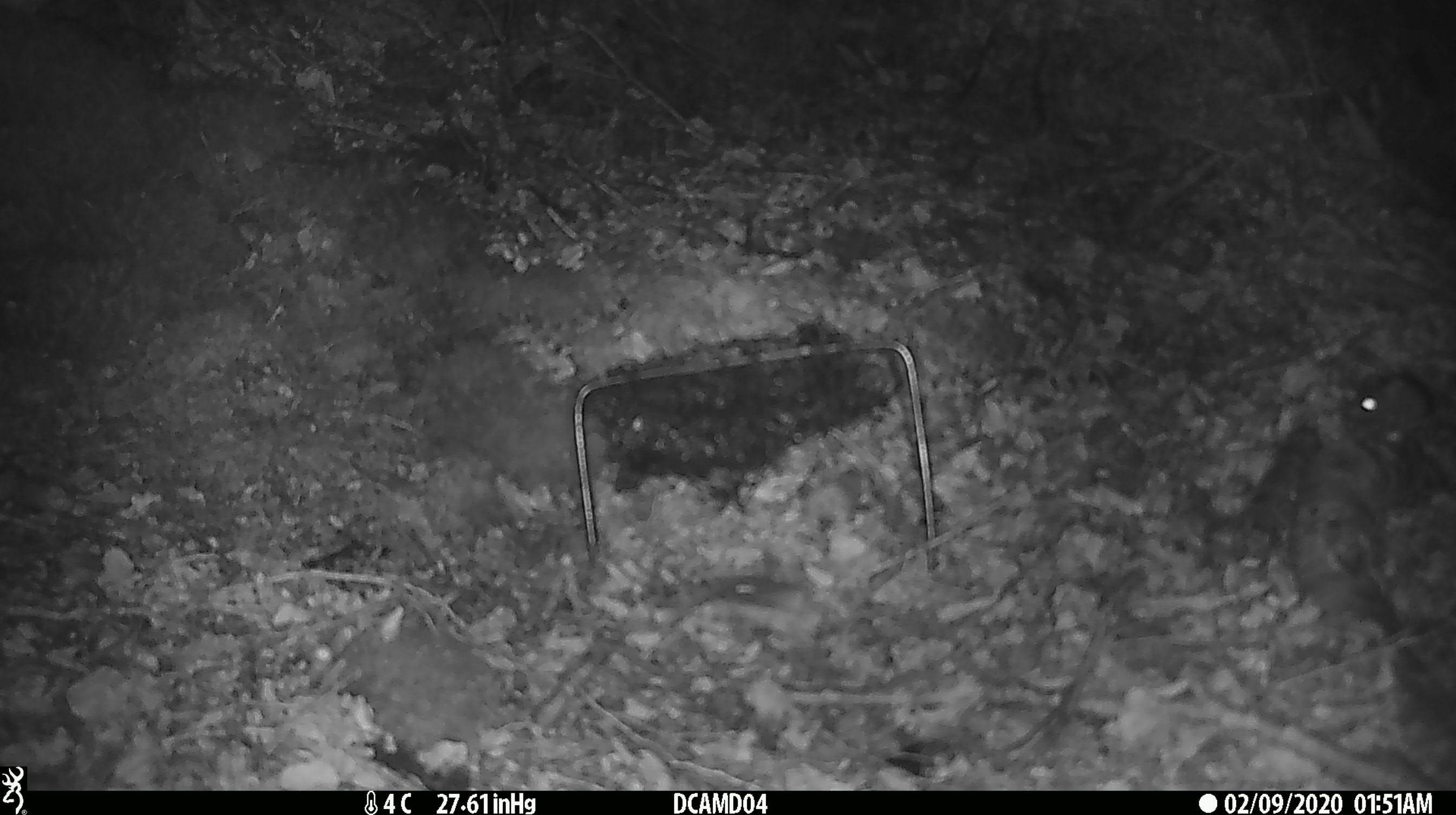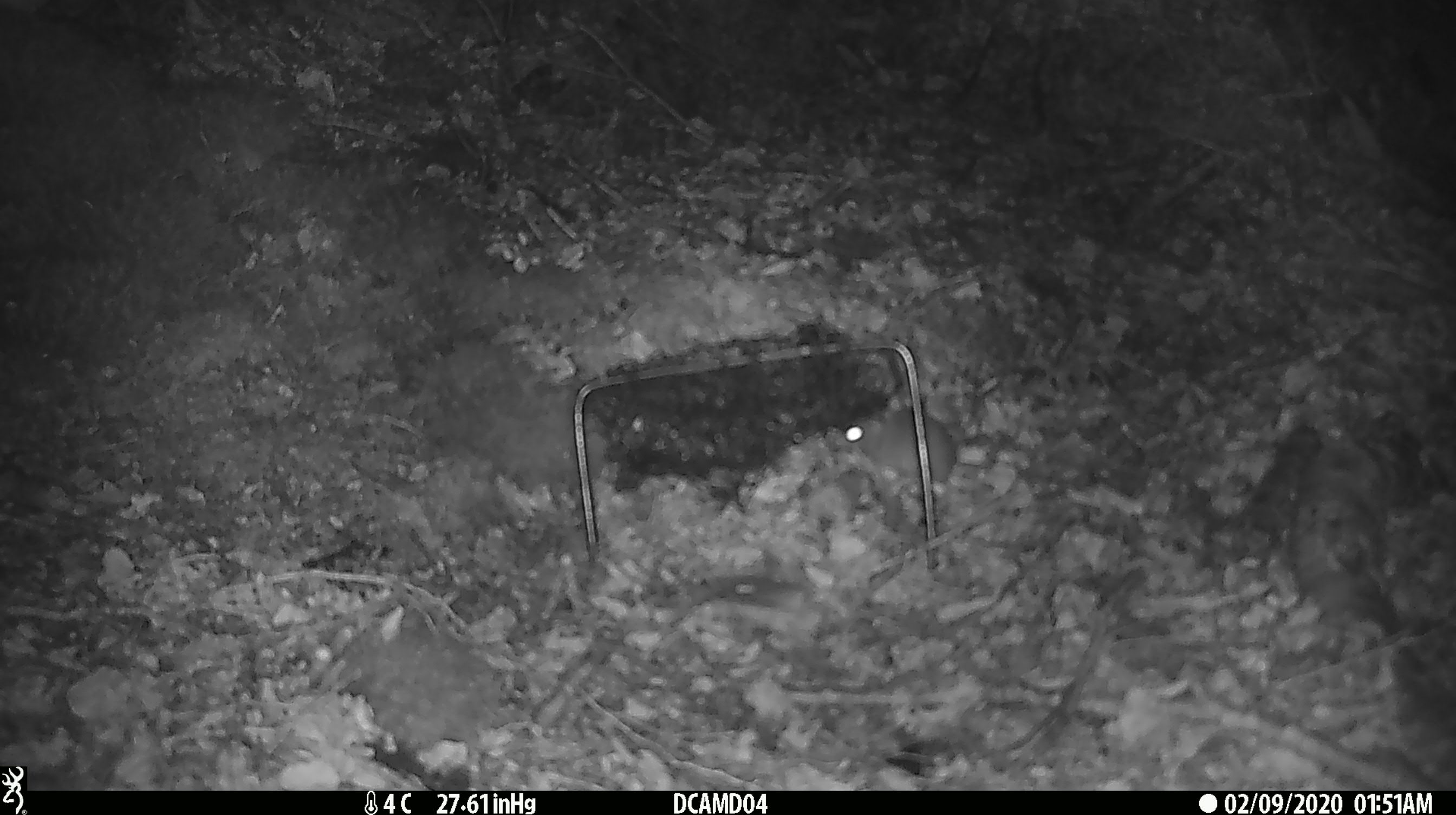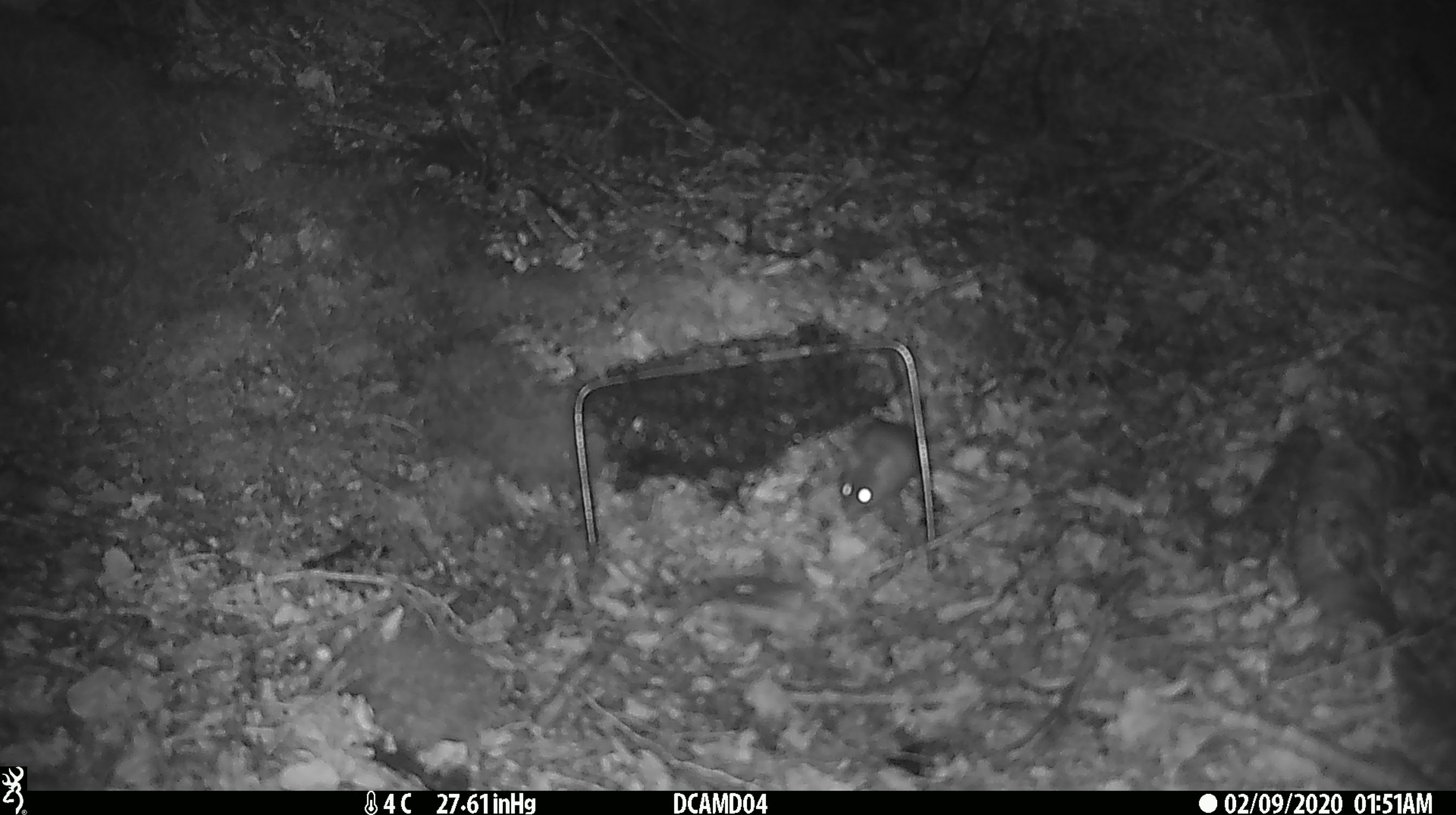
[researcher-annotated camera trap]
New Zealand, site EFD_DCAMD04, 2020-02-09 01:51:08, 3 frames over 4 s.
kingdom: Animalia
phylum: Chordata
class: Mammalia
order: Rodentia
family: Muridae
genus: Mus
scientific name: Mus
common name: mouse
Mouse (Mus).